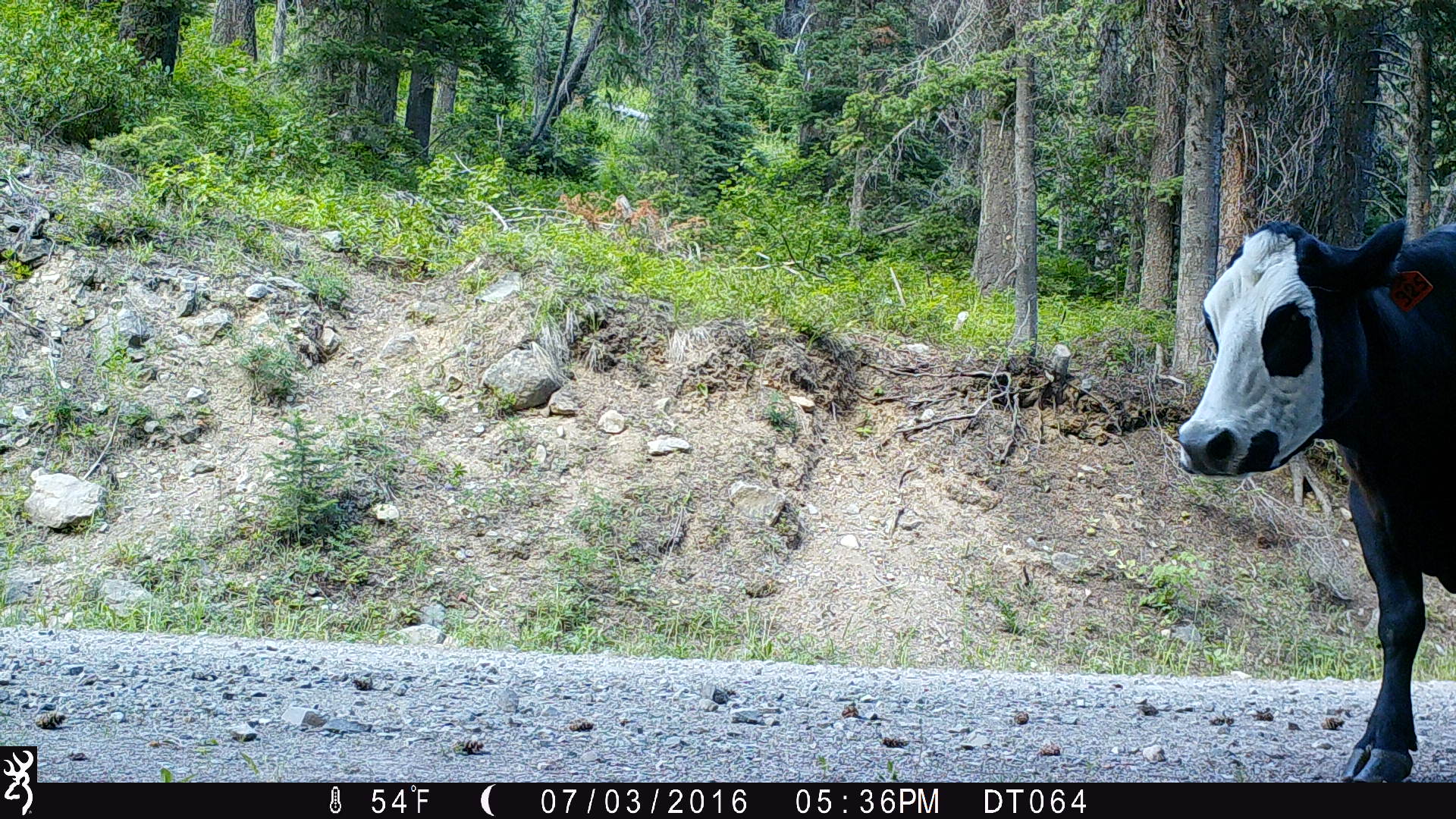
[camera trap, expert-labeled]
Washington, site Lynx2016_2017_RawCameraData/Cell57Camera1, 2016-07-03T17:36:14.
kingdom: Animalia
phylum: Chordata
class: Mammalia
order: Artiodactyla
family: Bovidae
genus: Bos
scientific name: Bos taurus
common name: domestic cattle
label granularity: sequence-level